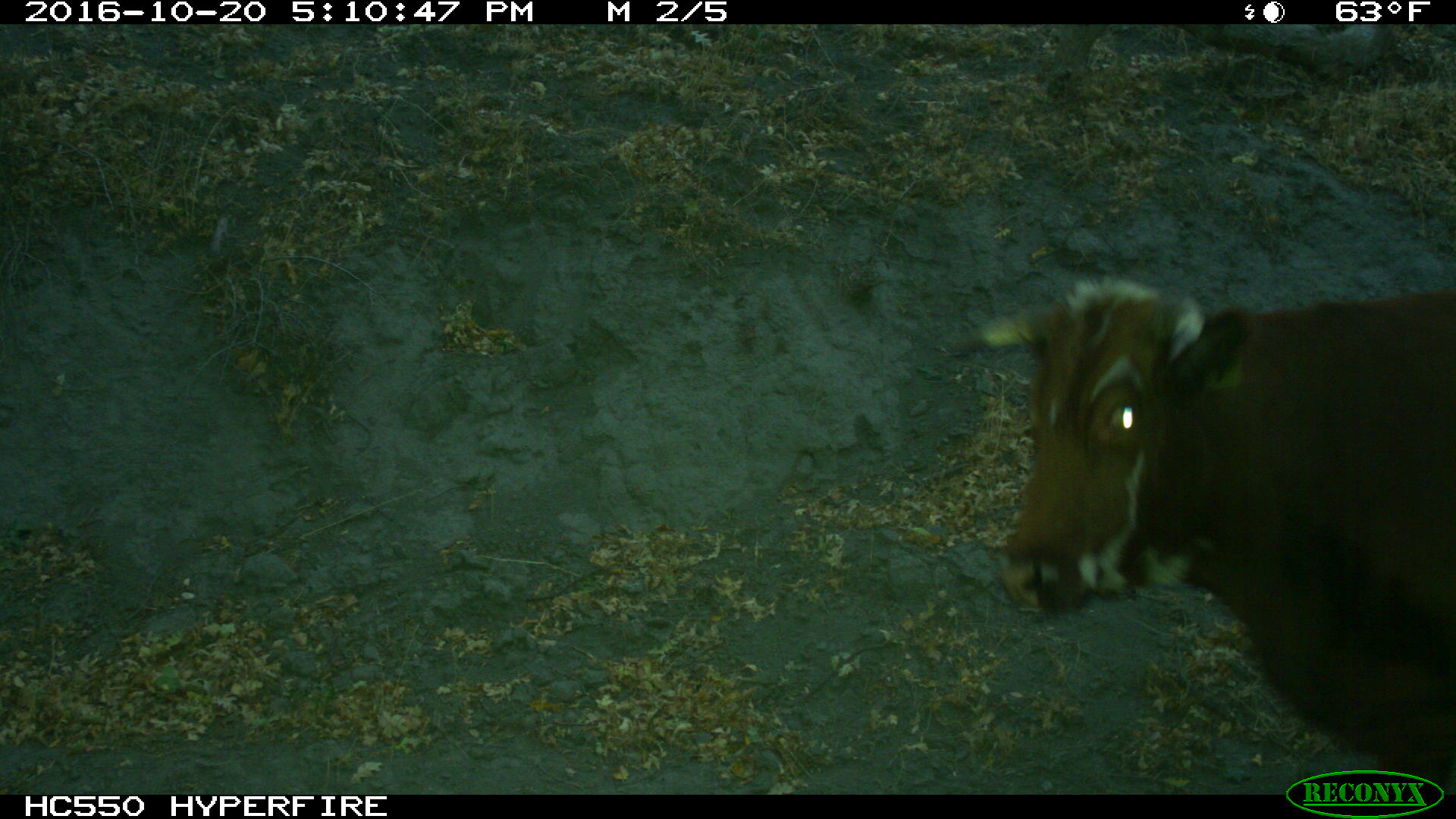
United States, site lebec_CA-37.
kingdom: Animalia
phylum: Chordata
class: Mammalia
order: Artiodactyla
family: Bovidae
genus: Bos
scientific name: Bos taurus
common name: domestic cow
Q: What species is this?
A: Bos taurus (domestic cow).